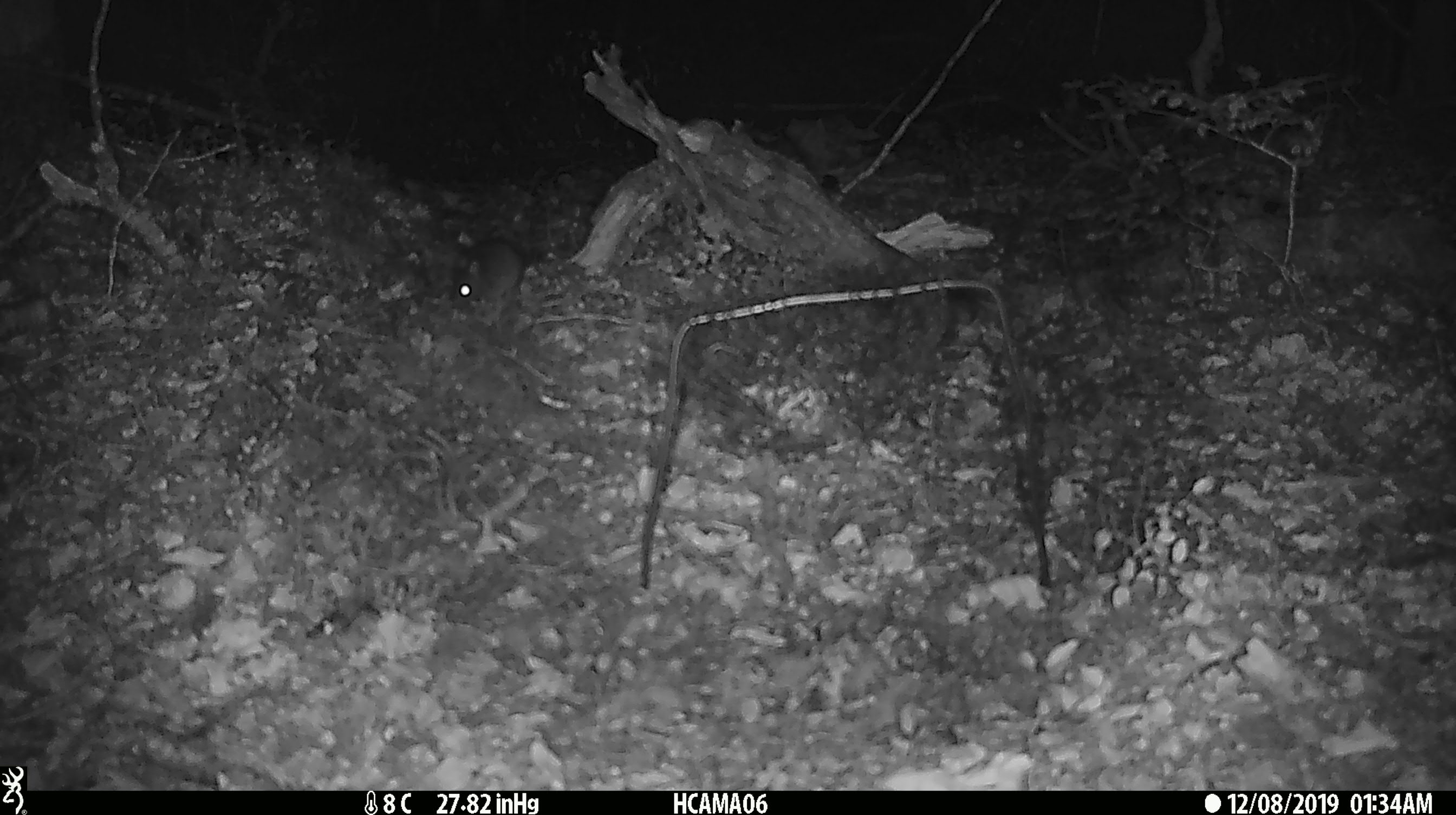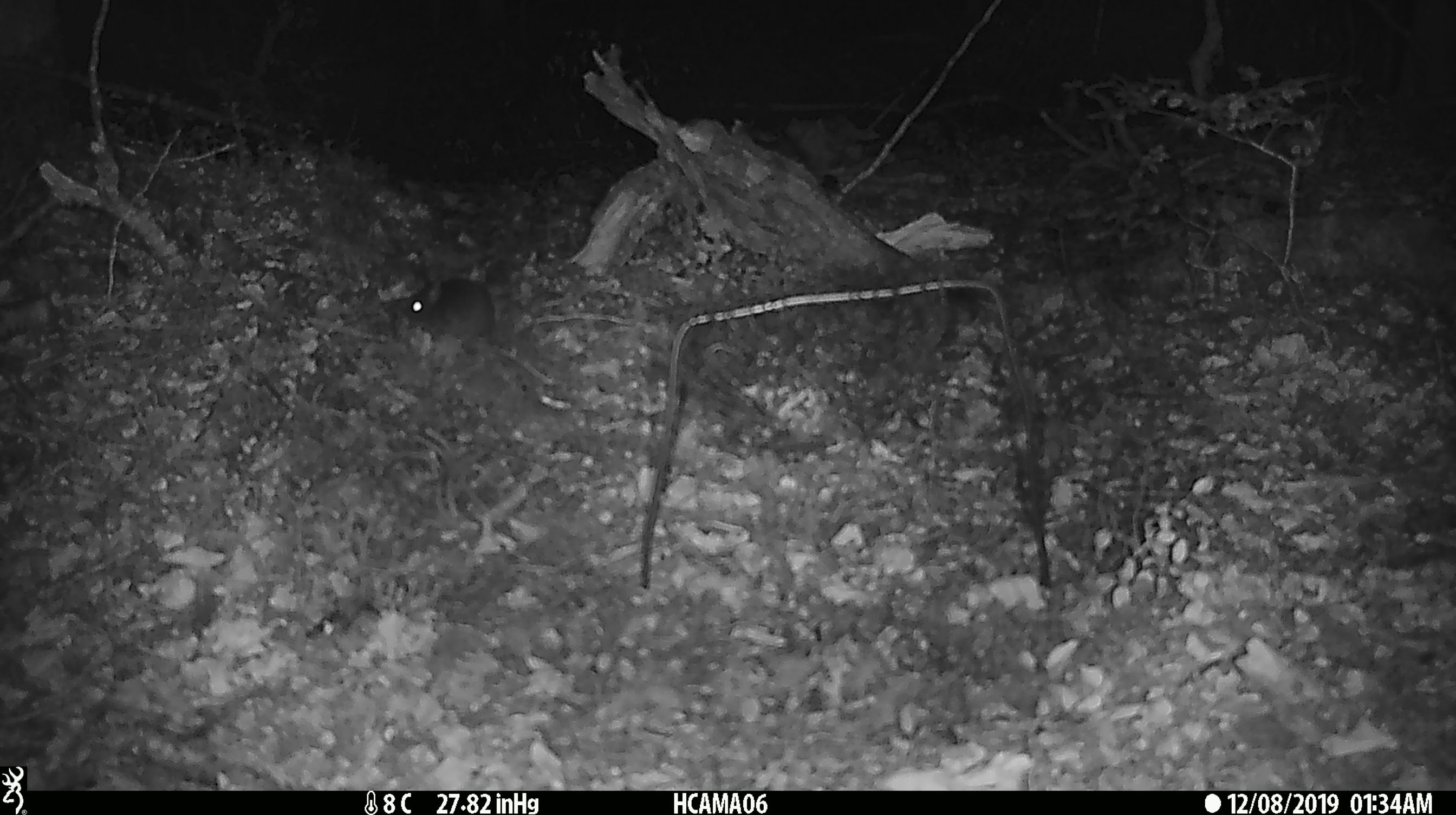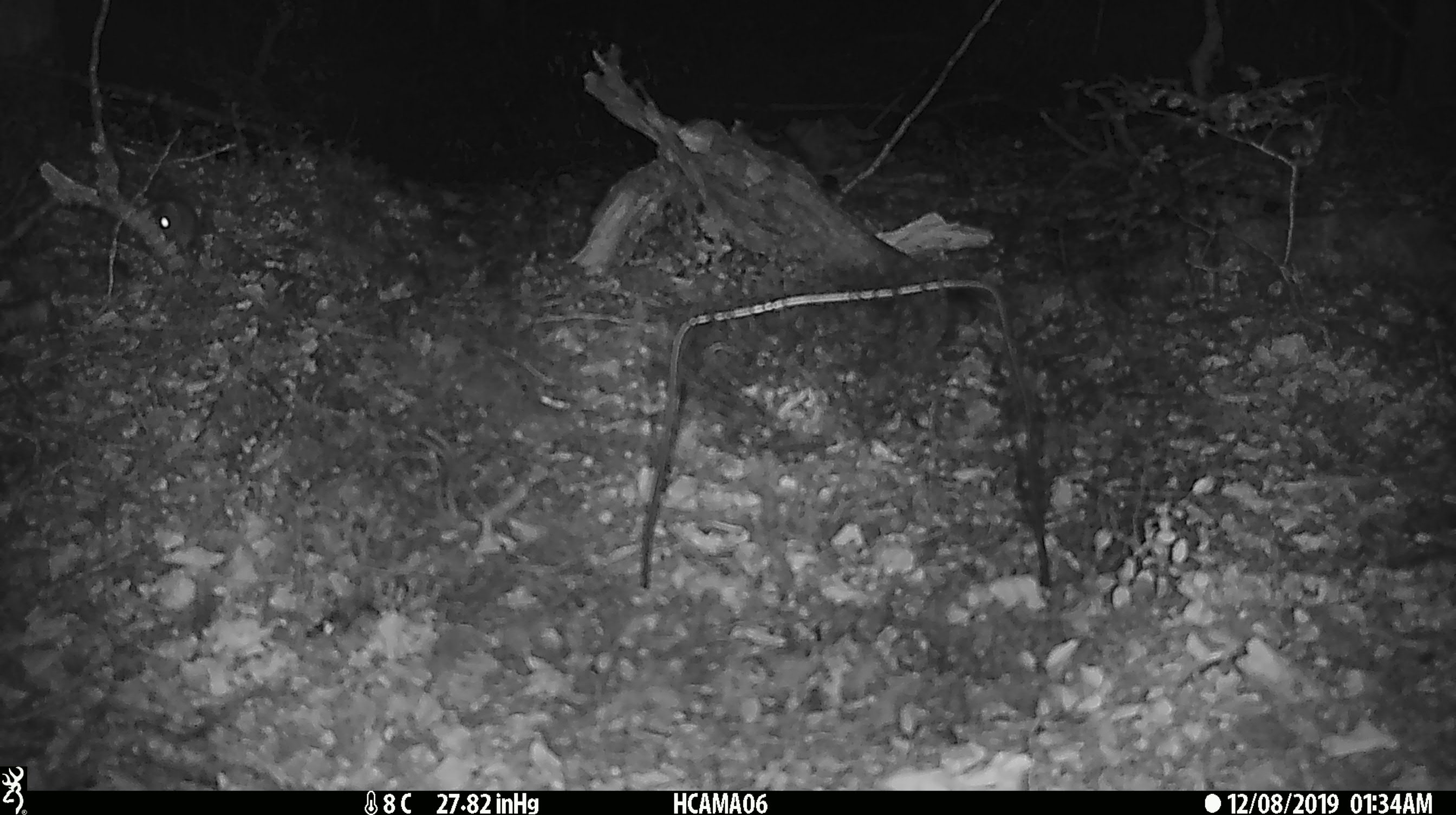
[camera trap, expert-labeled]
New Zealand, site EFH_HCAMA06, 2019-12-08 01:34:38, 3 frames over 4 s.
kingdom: Animalia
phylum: Chordata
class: Mammalia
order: Rodentia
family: Muridae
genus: Mus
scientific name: Mus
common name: mouse